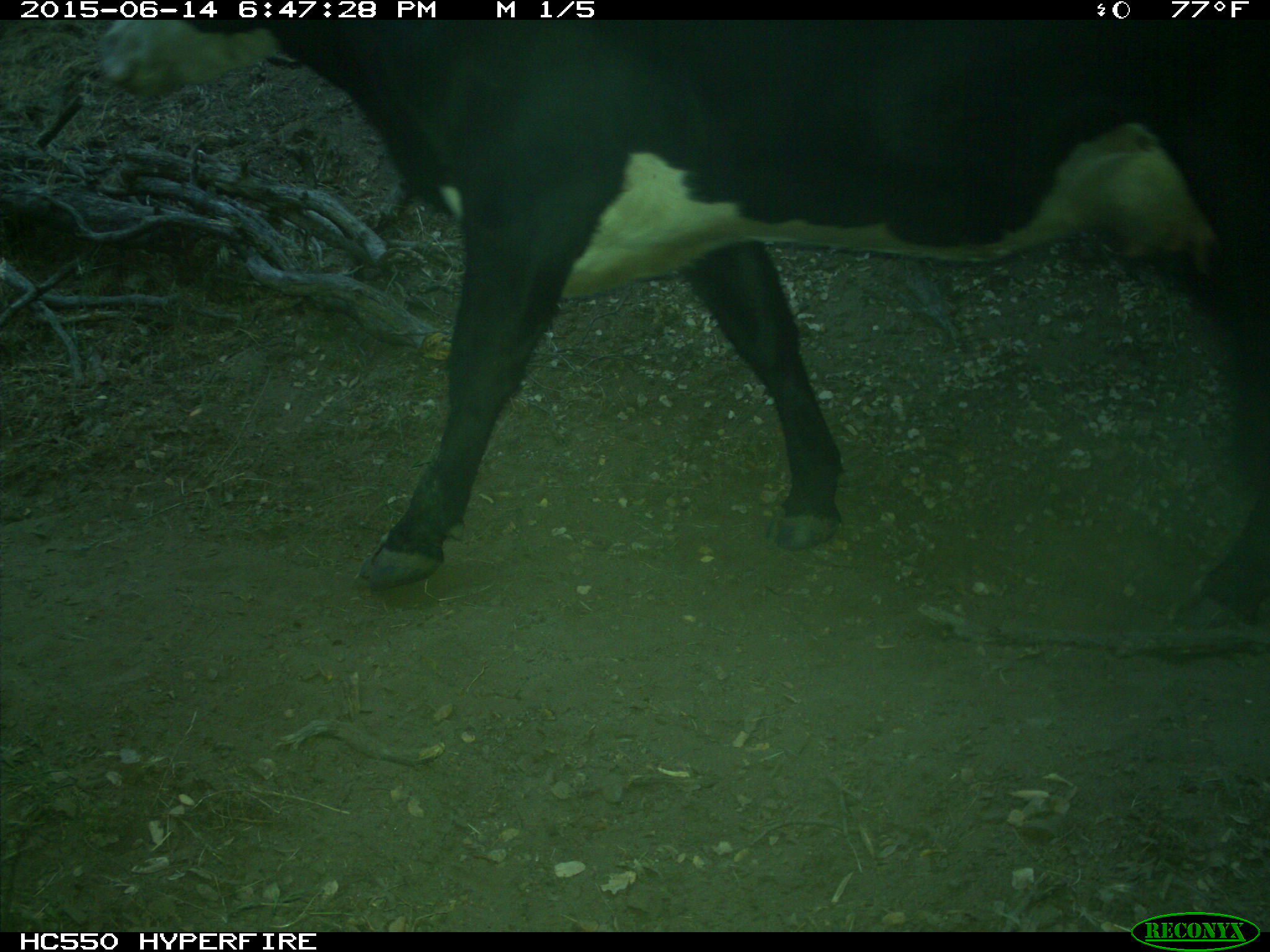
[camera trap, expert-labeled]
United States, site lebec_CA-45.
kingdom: Animalia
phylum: Chordata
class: Mammalia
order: Artiodactyla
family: Bovidae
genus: Bos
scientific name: Bos taurus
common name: domestic cow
Bos taurus (domestic cow).